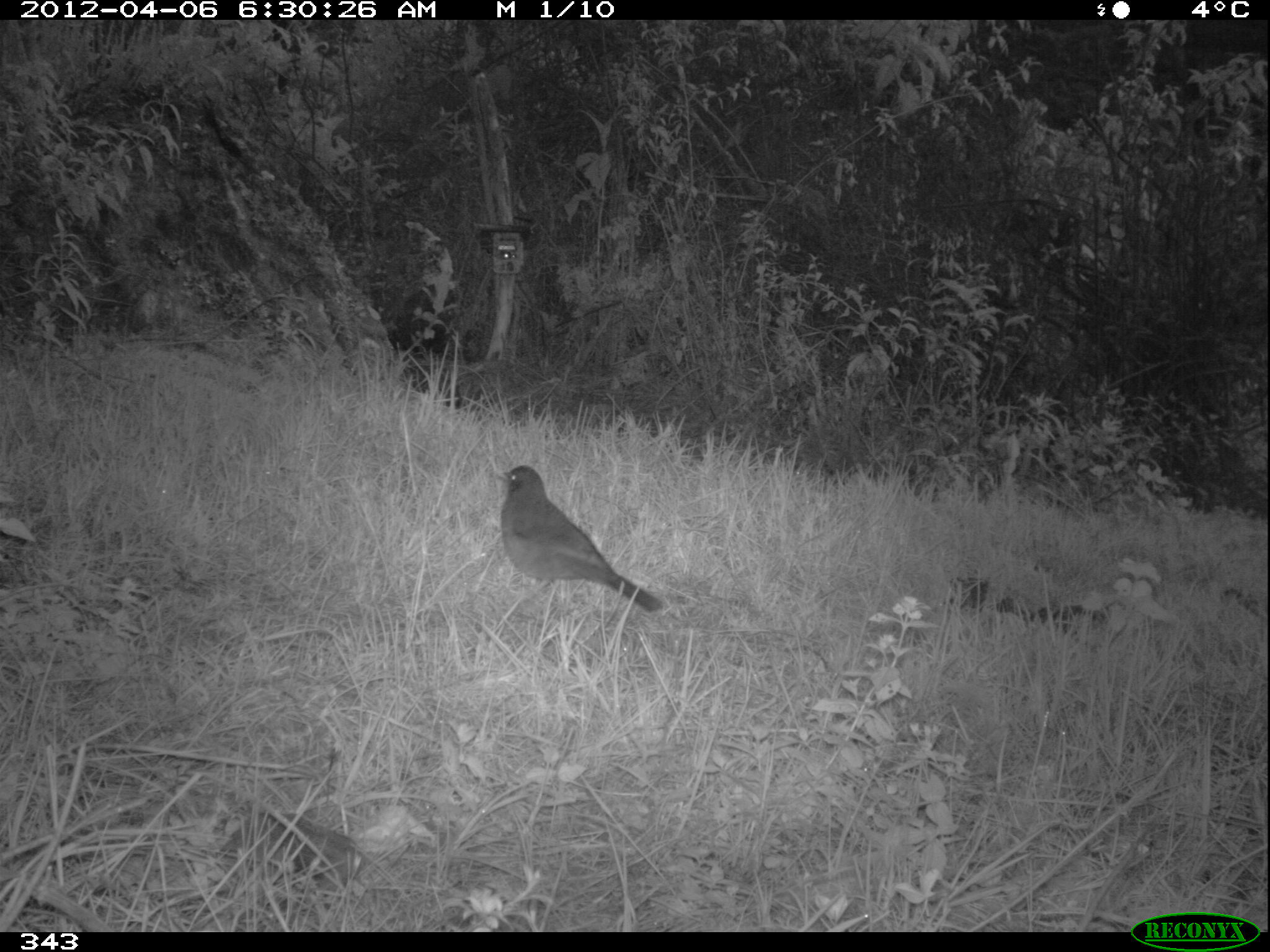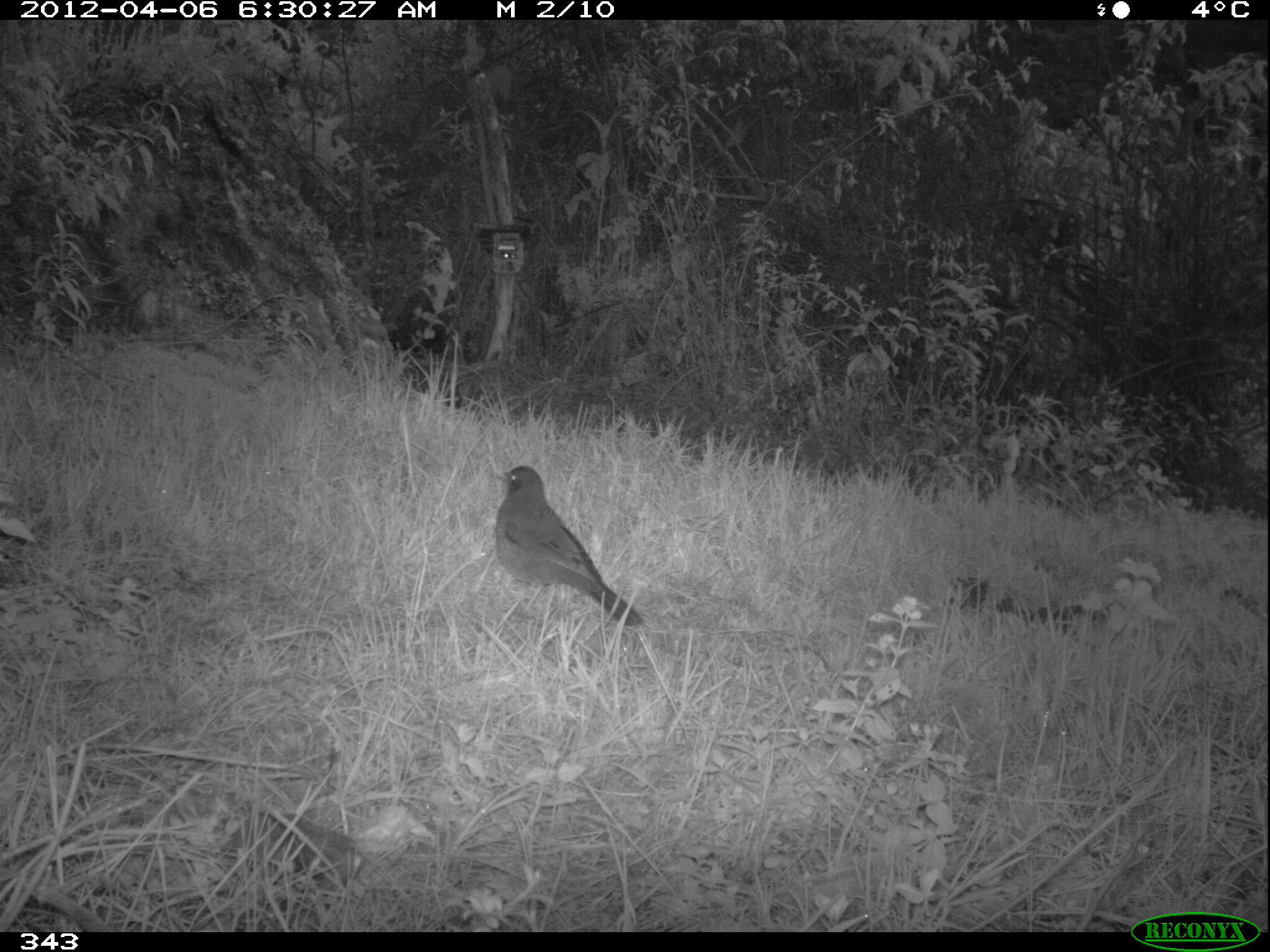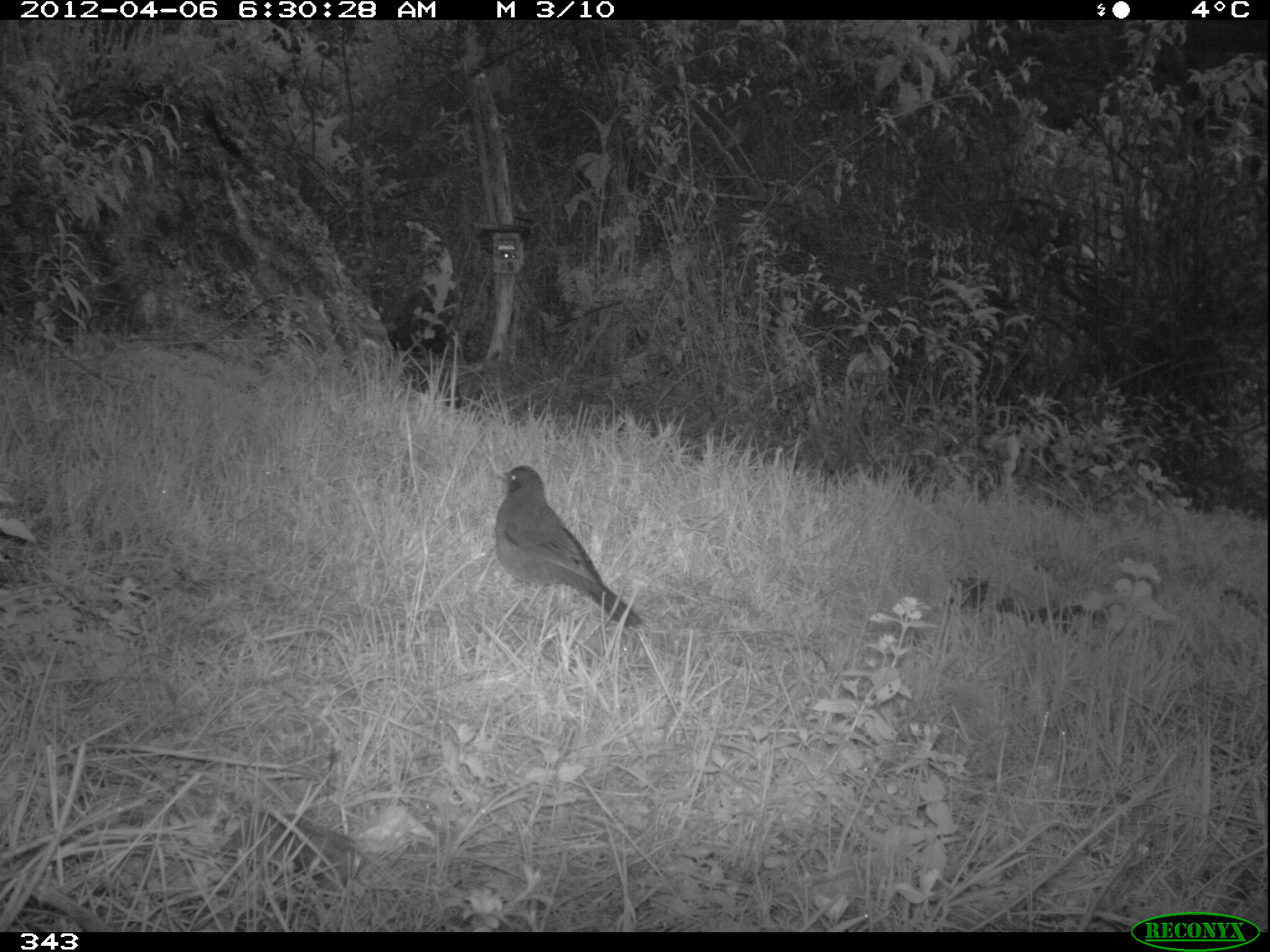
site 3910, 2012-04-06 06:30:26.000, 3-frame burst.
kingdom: Animalia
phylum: Chordata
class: Aves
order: Passeriformes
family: Turdidae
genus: Turdus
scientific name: Turdus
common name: true thrushes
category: turdus sp